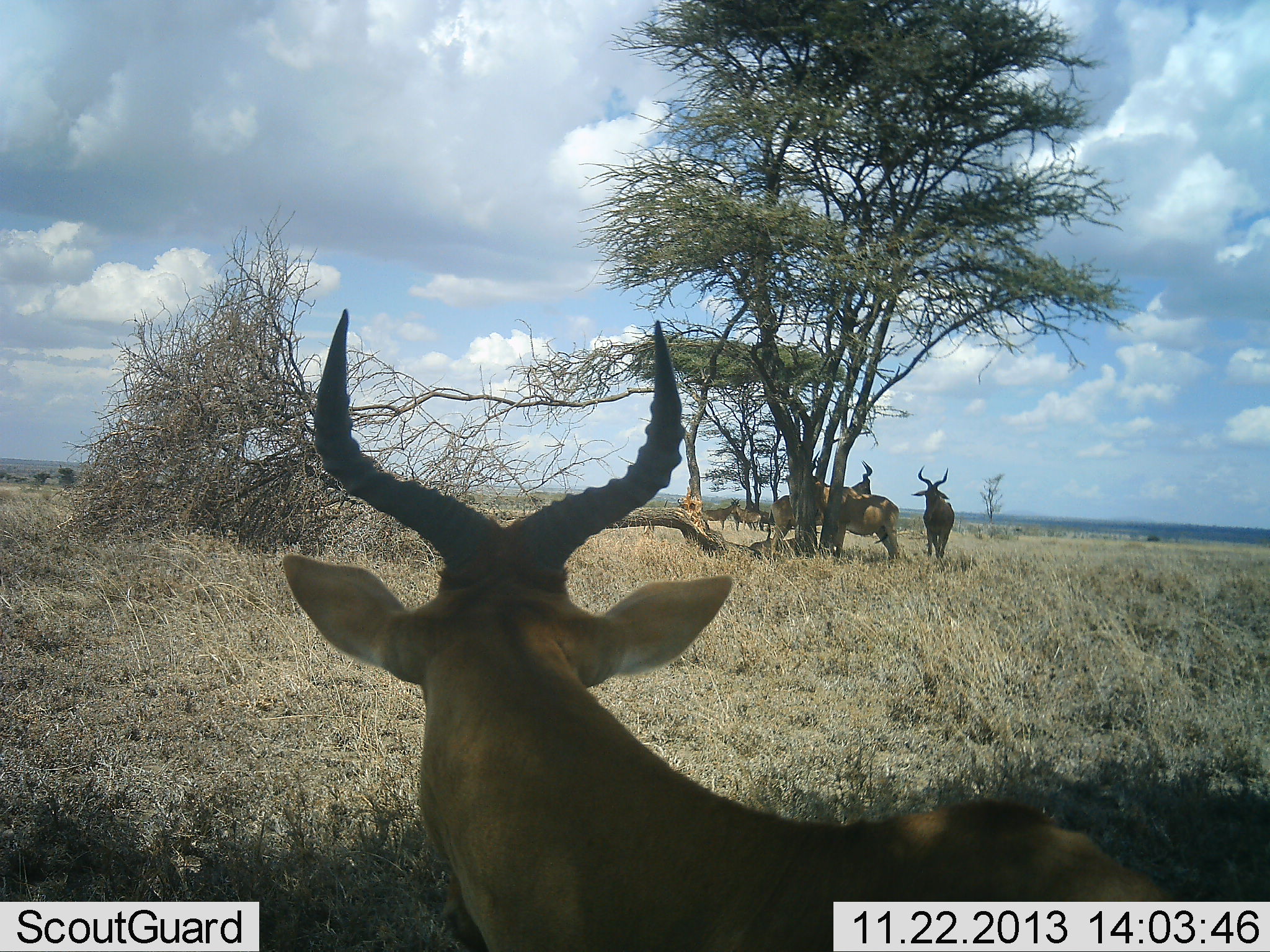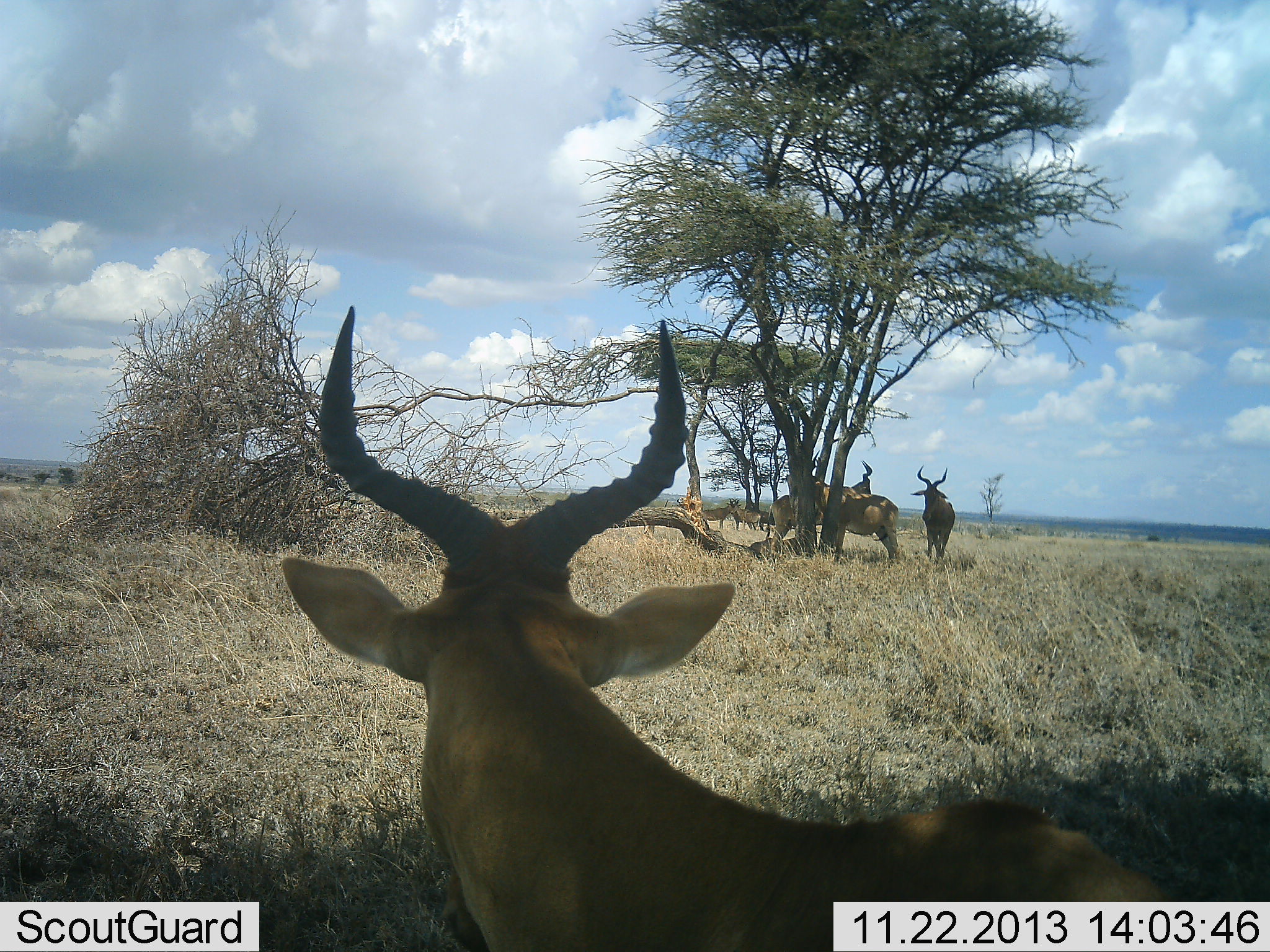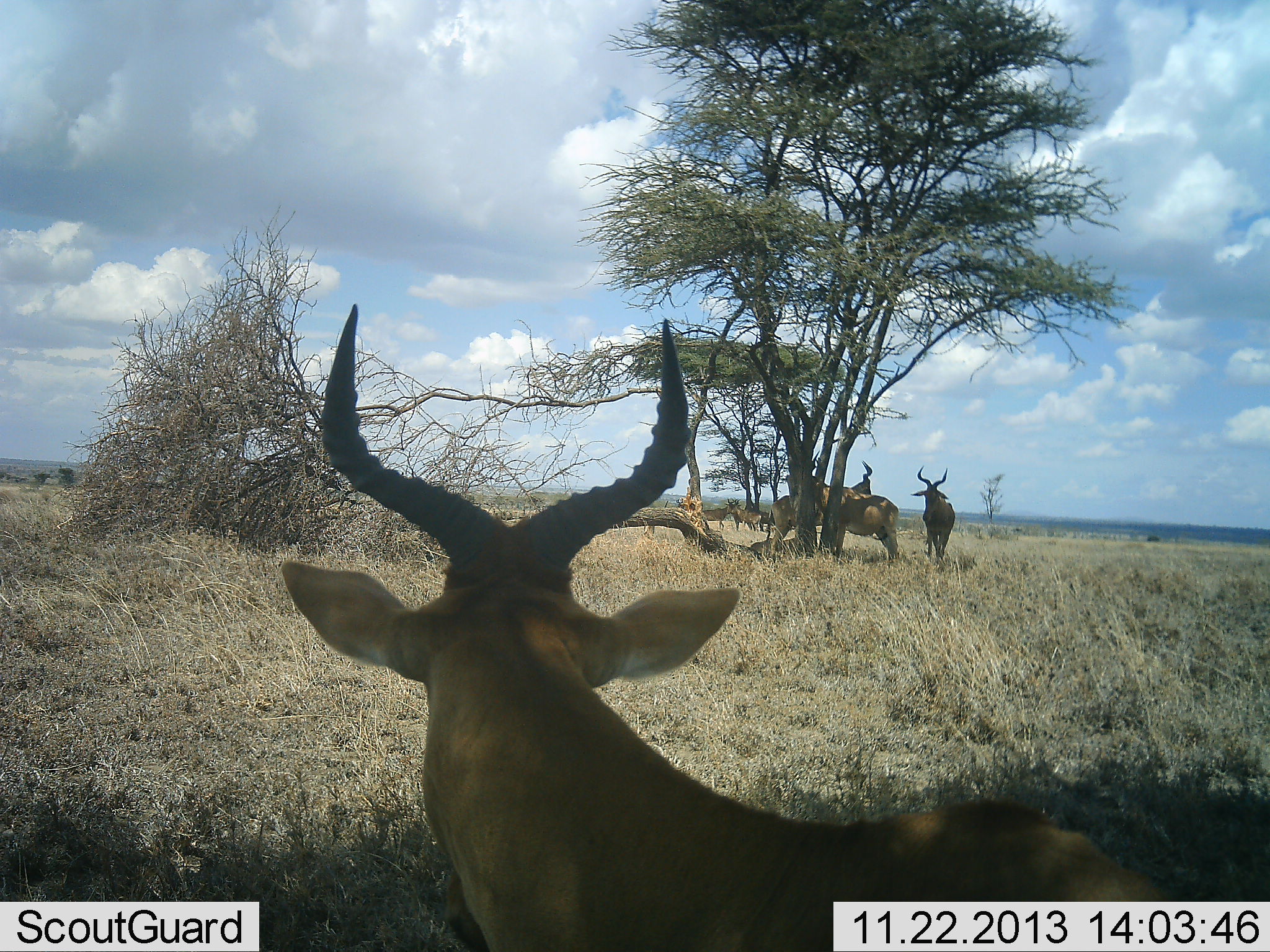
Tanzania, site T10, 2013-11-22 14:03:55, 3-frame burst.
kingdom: Animalia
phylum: Chordata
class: Mammalia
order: Artiodactyla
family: Bovidae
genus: Alcelaphus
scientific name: Alcelaphus buselaphus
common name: hartebeest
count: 6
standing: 95%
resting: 50%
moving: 5%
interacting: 0%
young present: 0%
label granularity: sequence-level